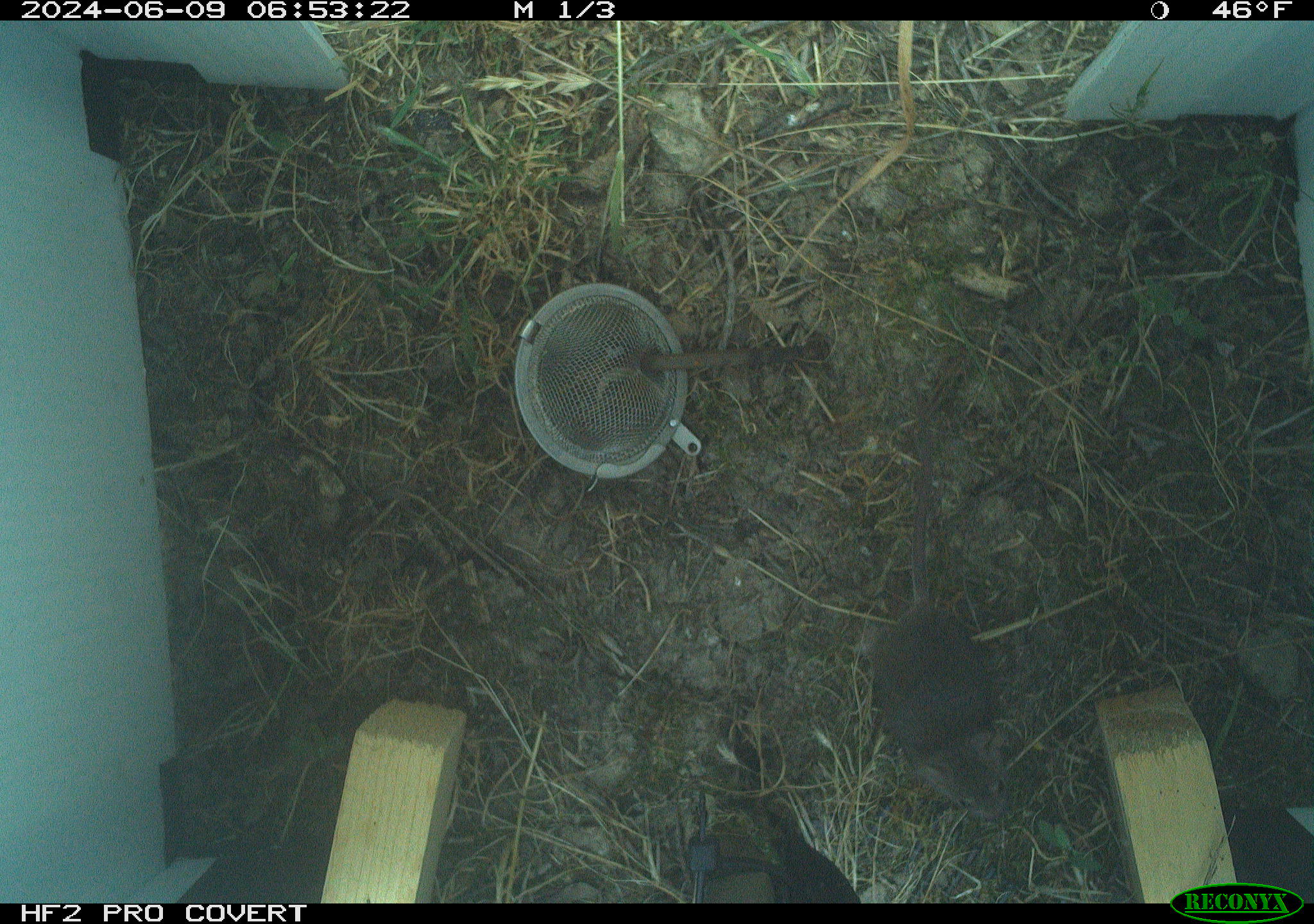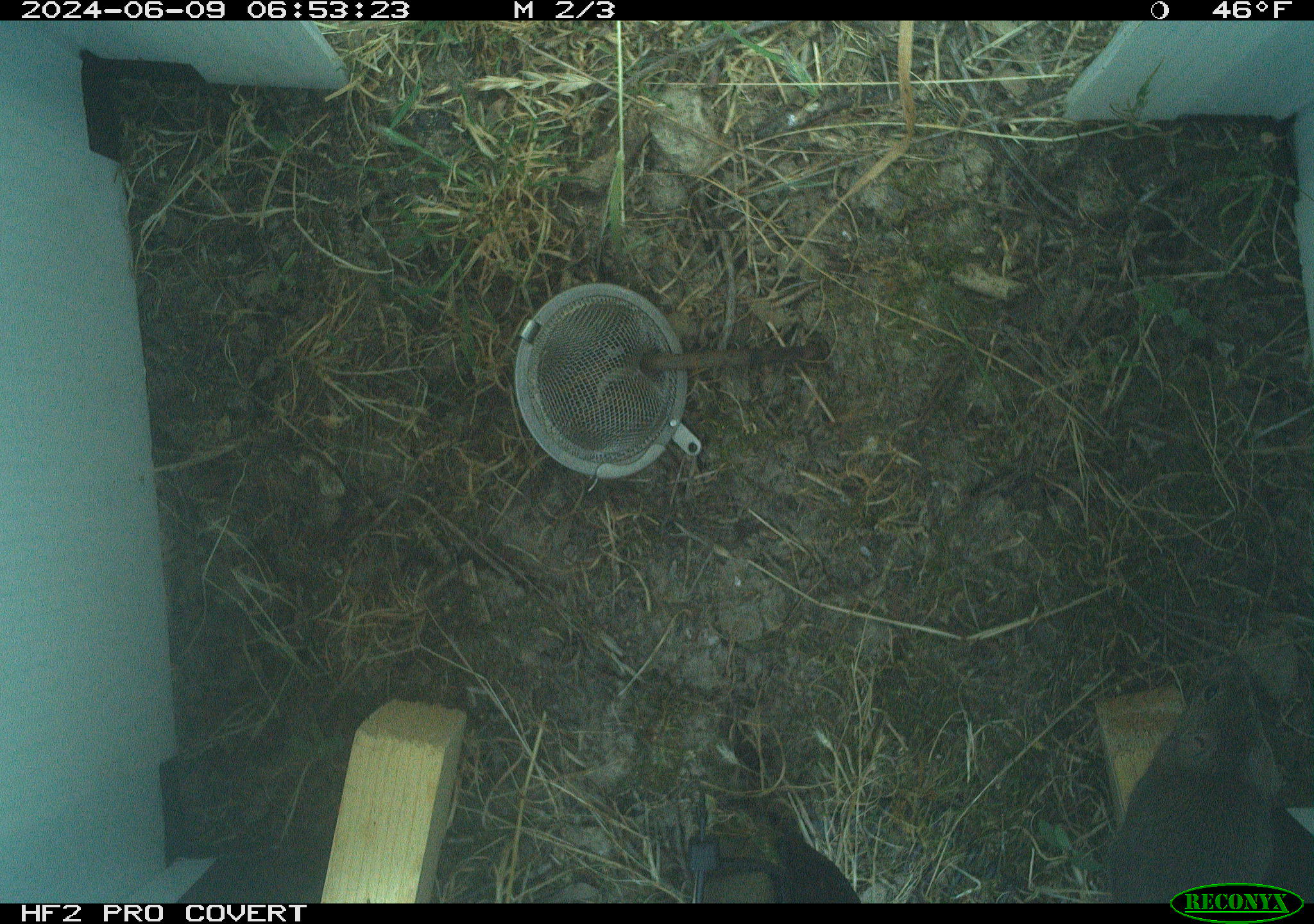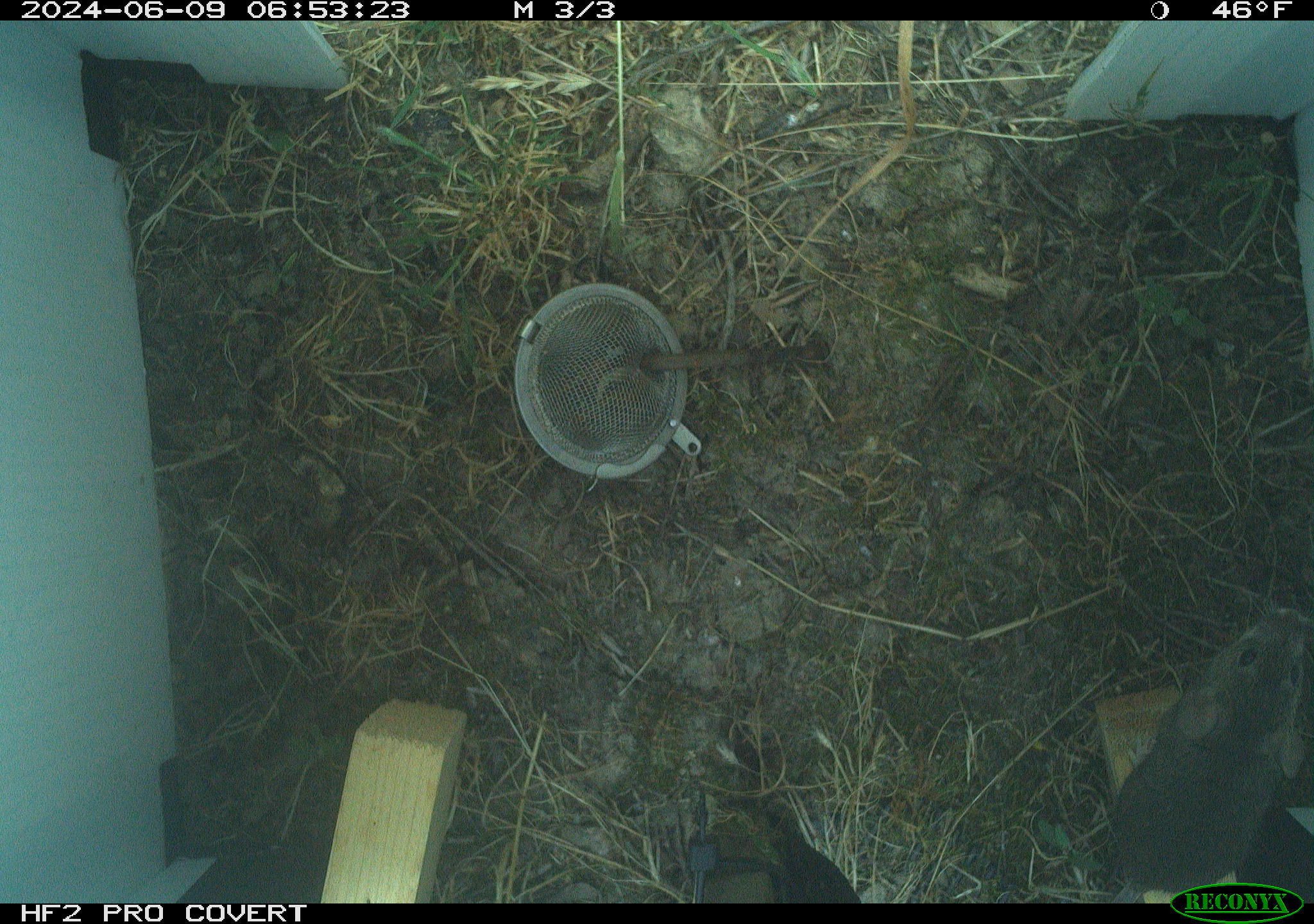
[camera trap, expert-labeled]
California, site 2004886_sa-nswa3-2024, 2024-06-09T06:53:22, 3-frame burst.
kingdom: Animalia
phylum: Chordata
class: Mammalia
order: Rodentia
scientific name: Rodentia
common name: rodent